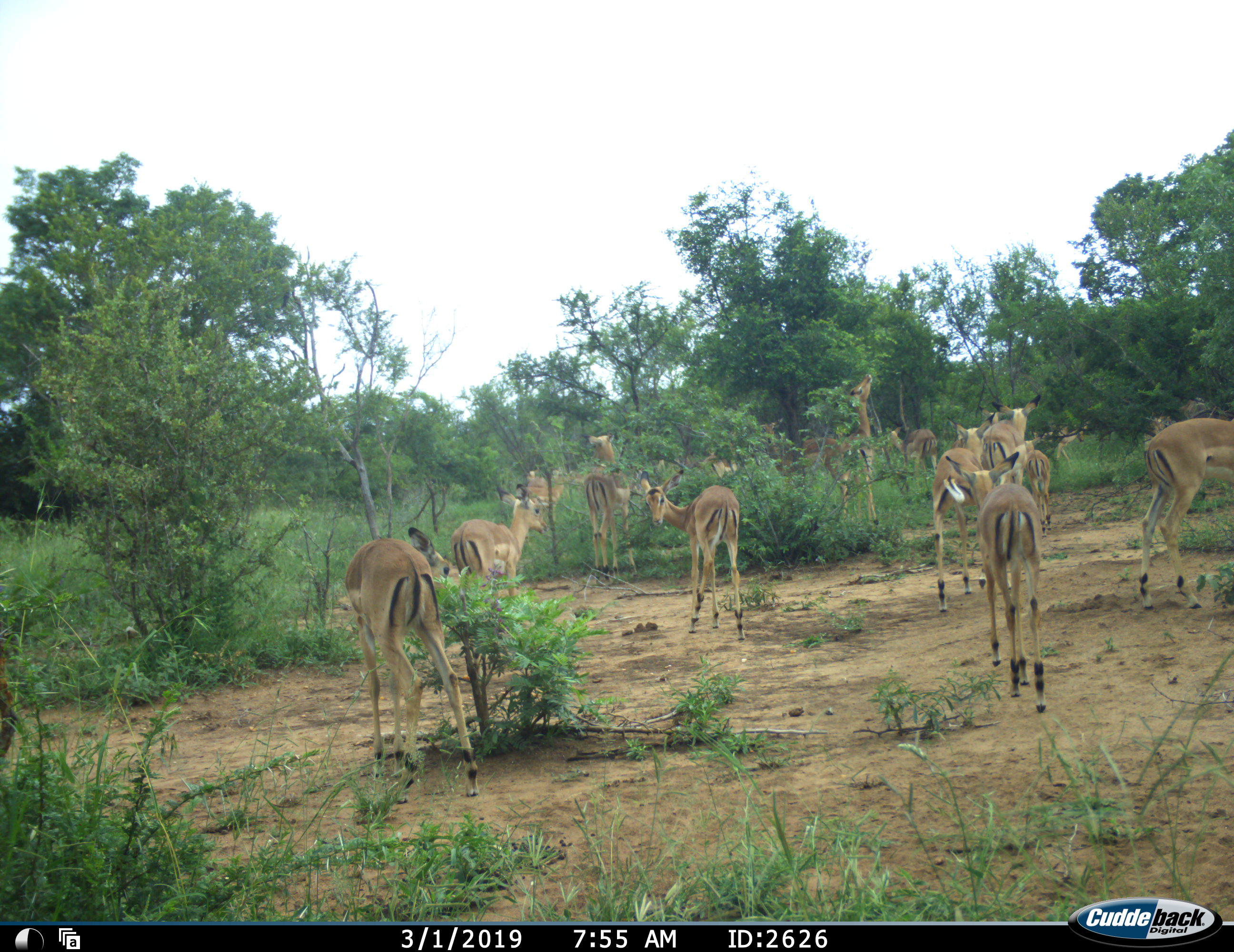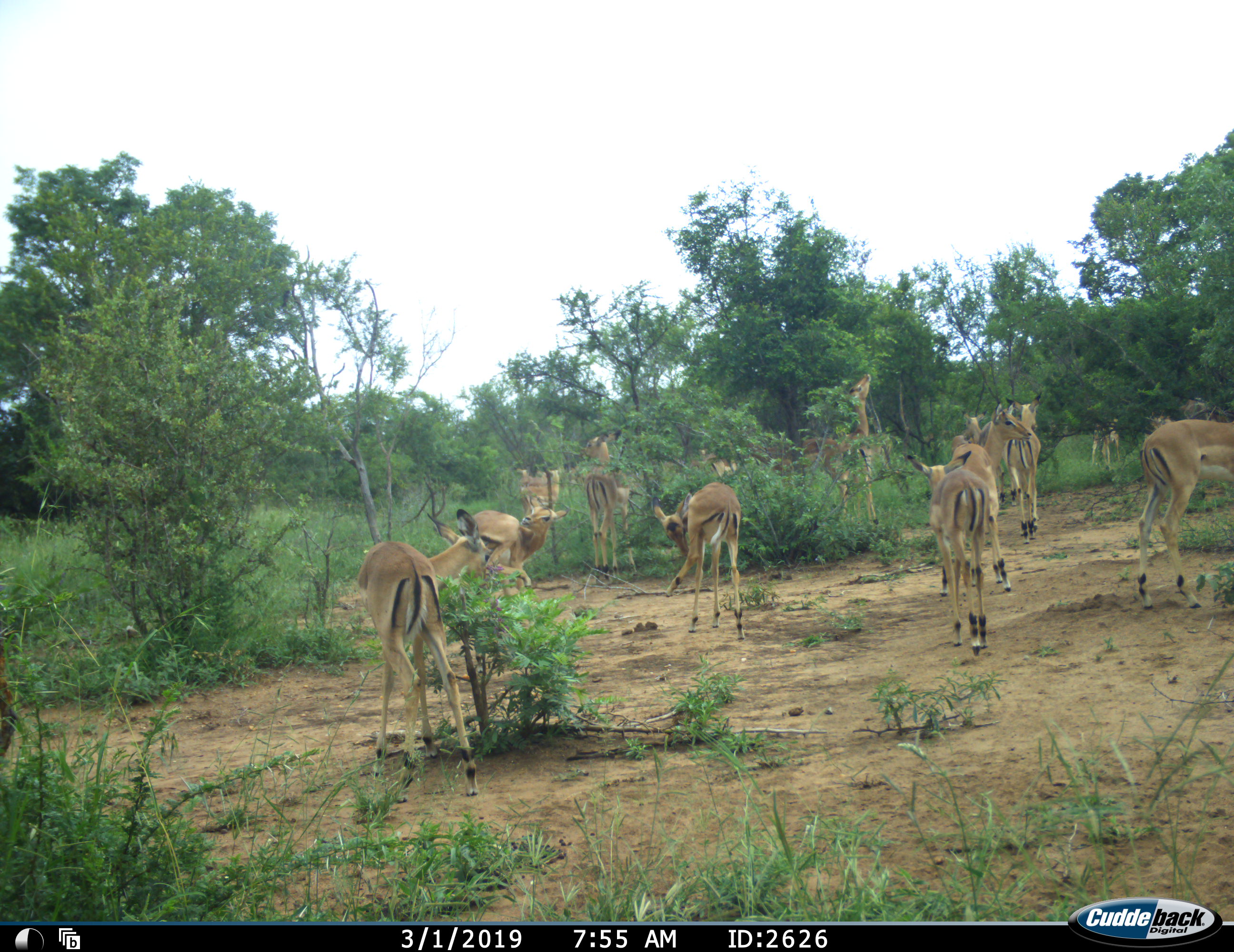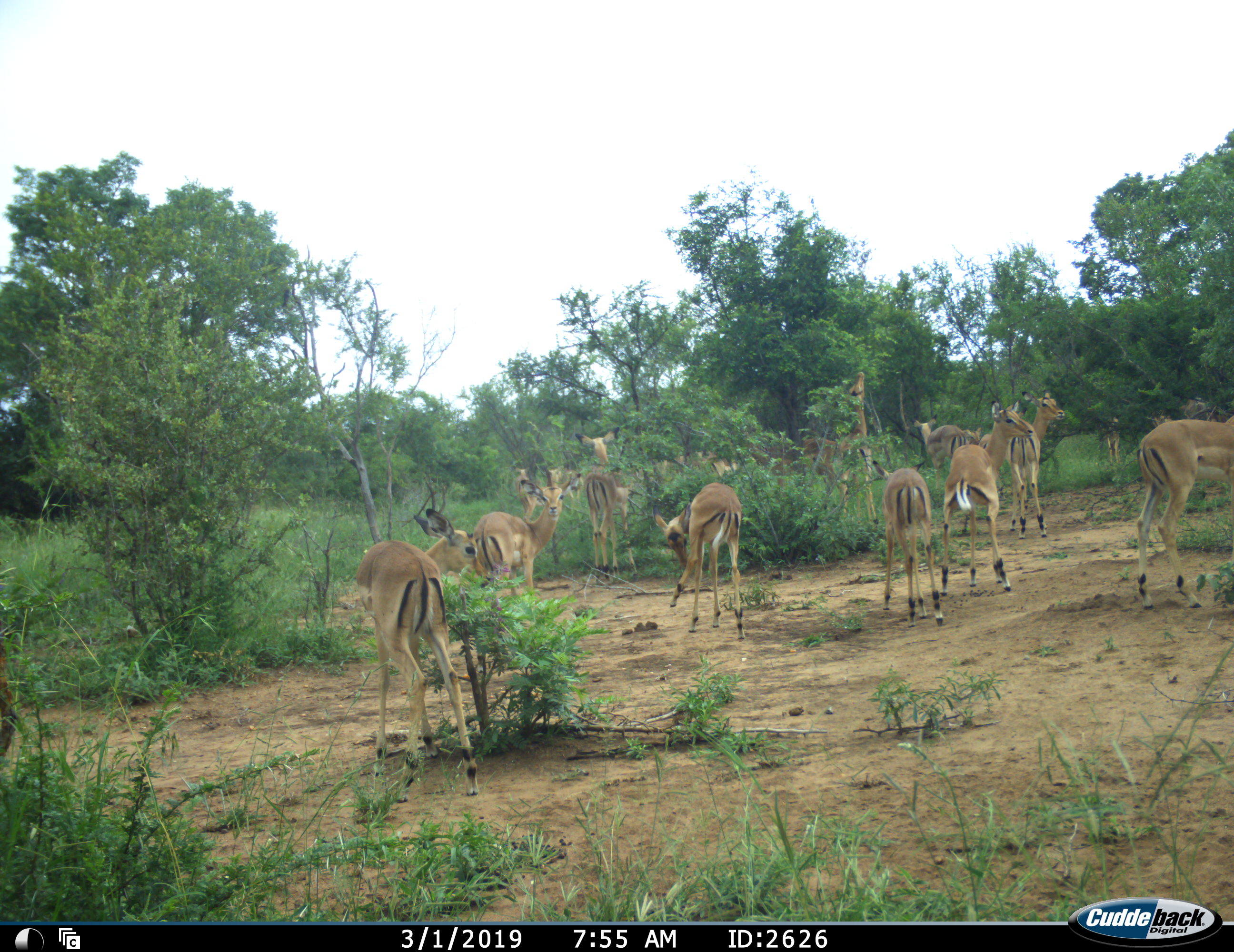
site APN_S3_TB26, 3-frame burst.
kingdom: Animalia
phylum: Chordata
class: Mammalia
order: Artiodactyla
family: Bovidae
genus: Aepyceros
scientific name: Aepyceros melampus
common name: impala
Impala (Aepyceros melampus), count 11-50. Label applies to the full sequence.